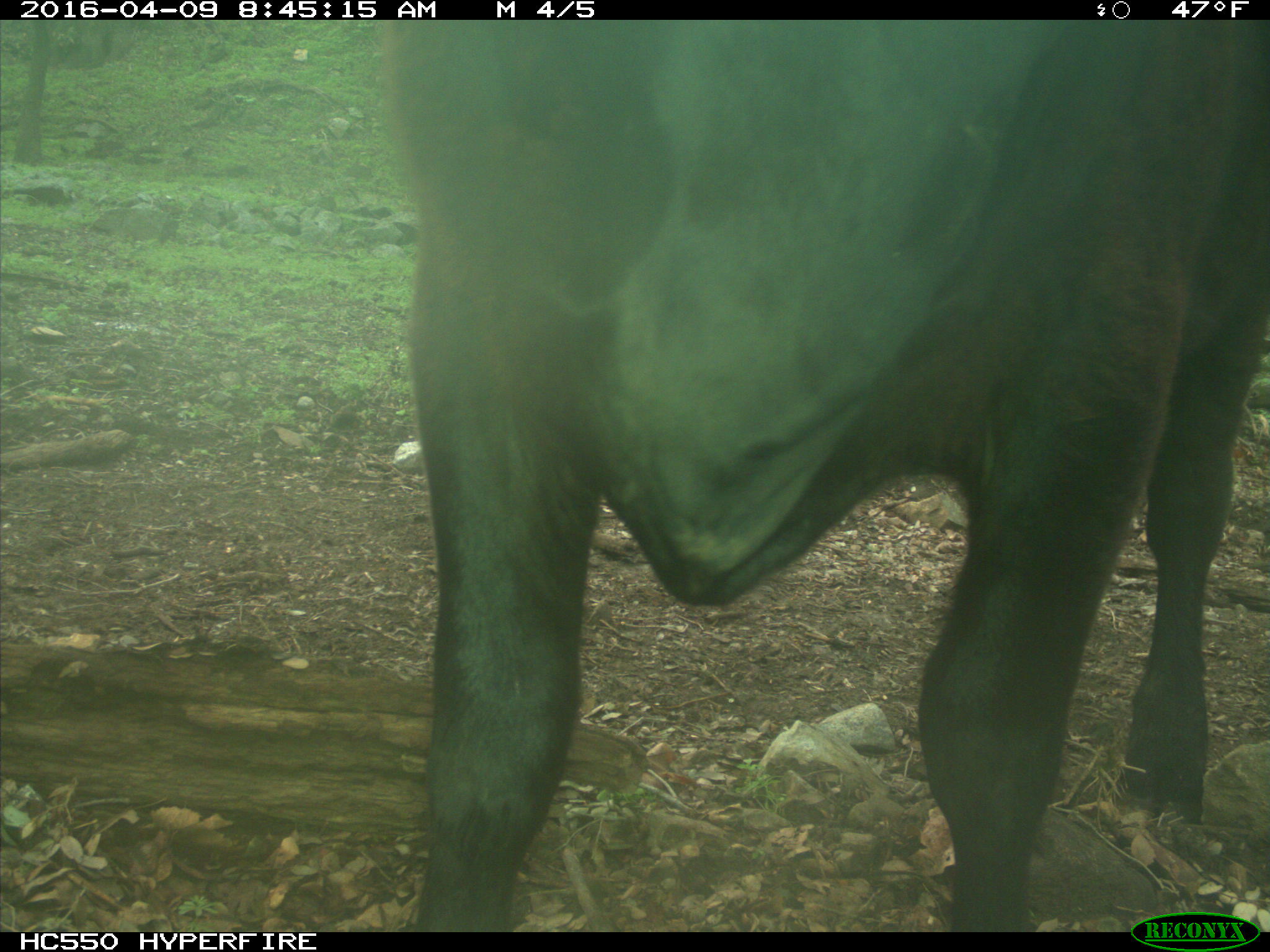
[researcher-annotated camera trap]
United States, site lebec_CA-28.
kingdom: Animalia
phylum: Chordata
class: Mammalia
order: Artiodactyla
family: Bovidae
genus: Bos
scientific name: Bos taurus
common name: domestic cow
Bos taurus (domestic cow).